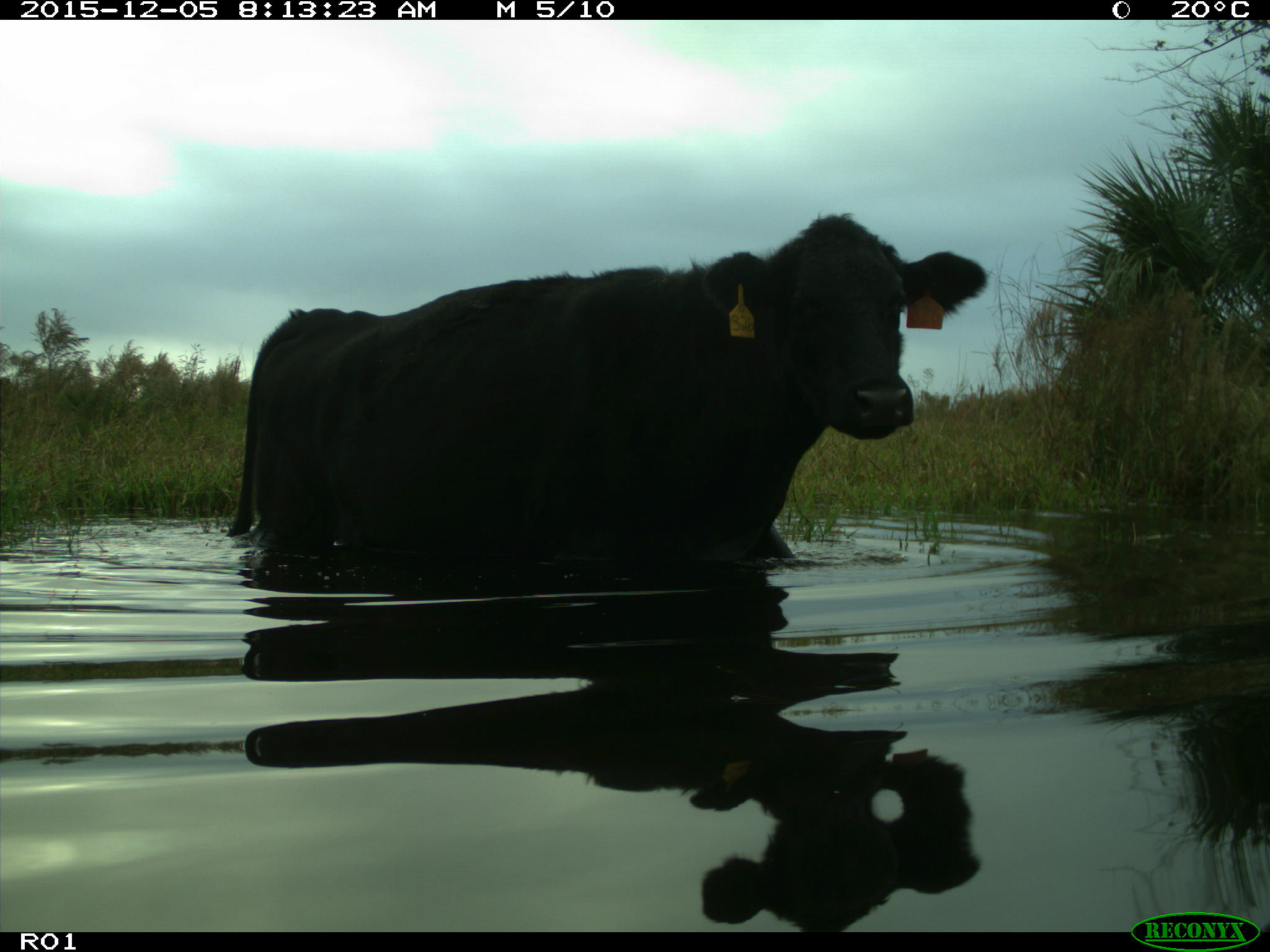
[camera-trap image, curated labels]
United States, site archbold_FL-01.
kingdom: Animalia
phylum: Chordata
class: Mammalia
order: Artiodactyla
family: Bovidae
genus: Bos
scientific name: Bos taurus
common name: domestic cow